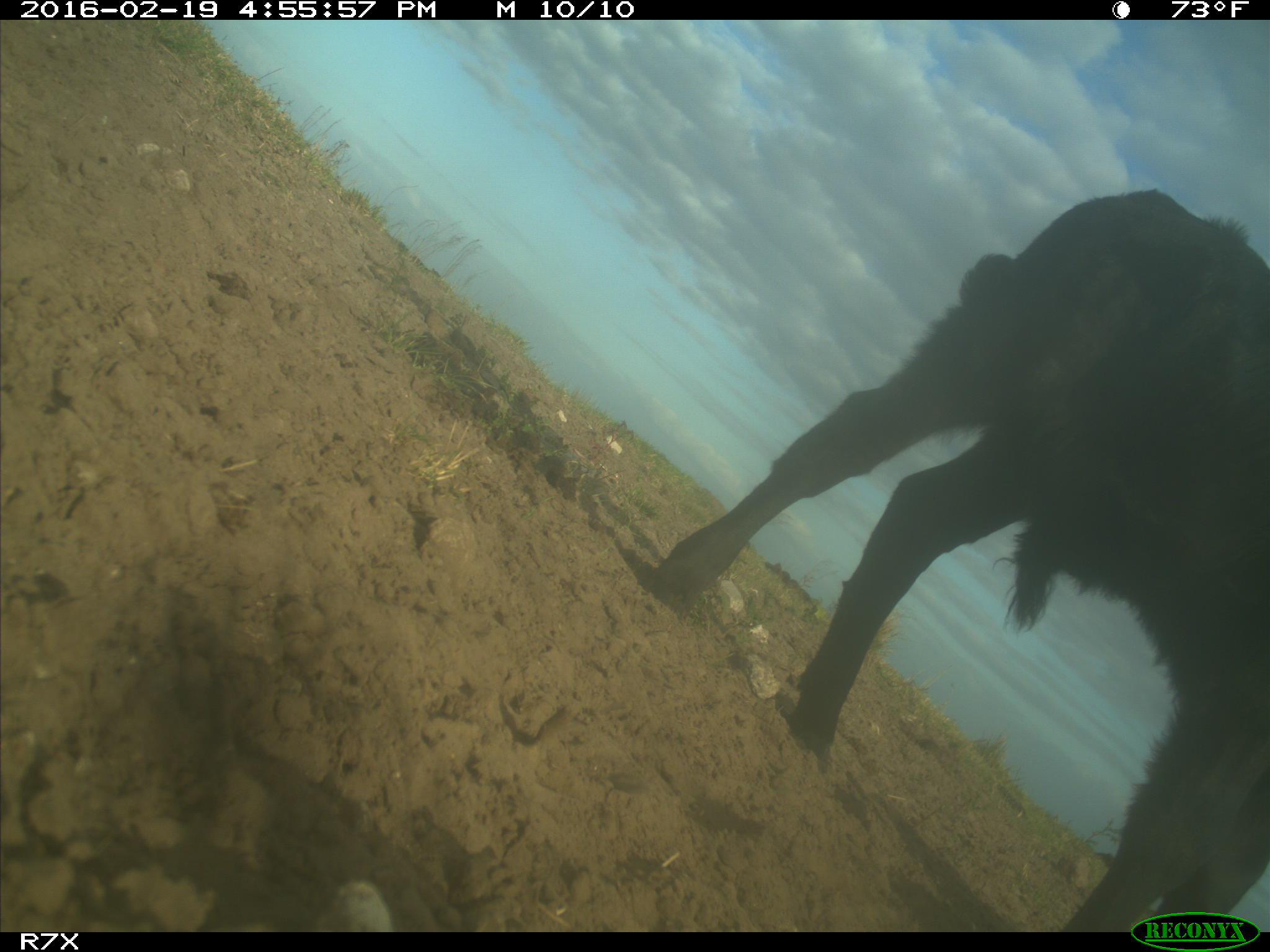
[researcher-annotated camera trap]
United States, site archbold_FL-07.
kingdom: Animalia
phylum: Chordata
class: Mammalia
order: Artiodactyla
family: Bovidae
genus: Bos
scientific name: Bos taurus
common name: domestic cow